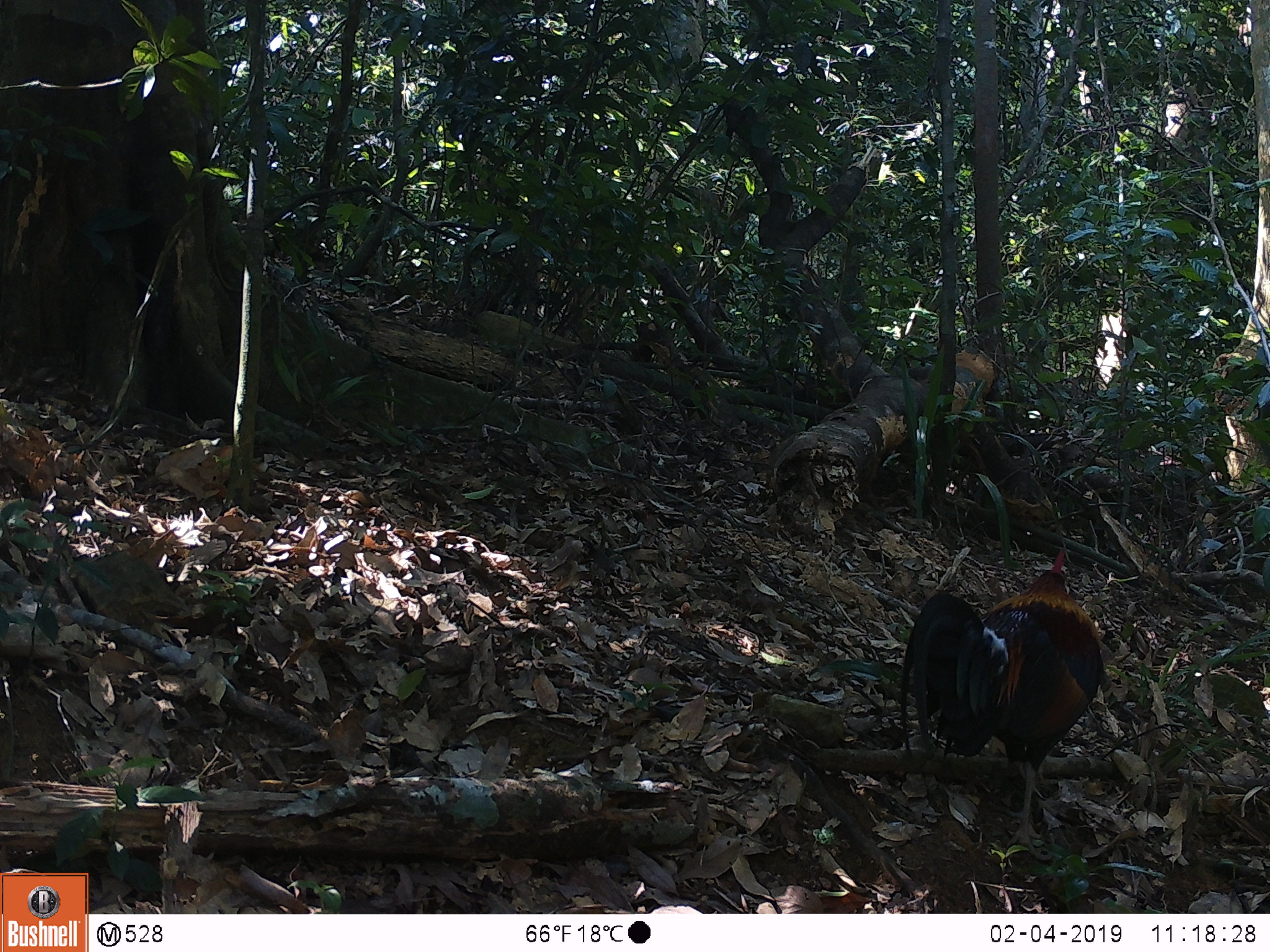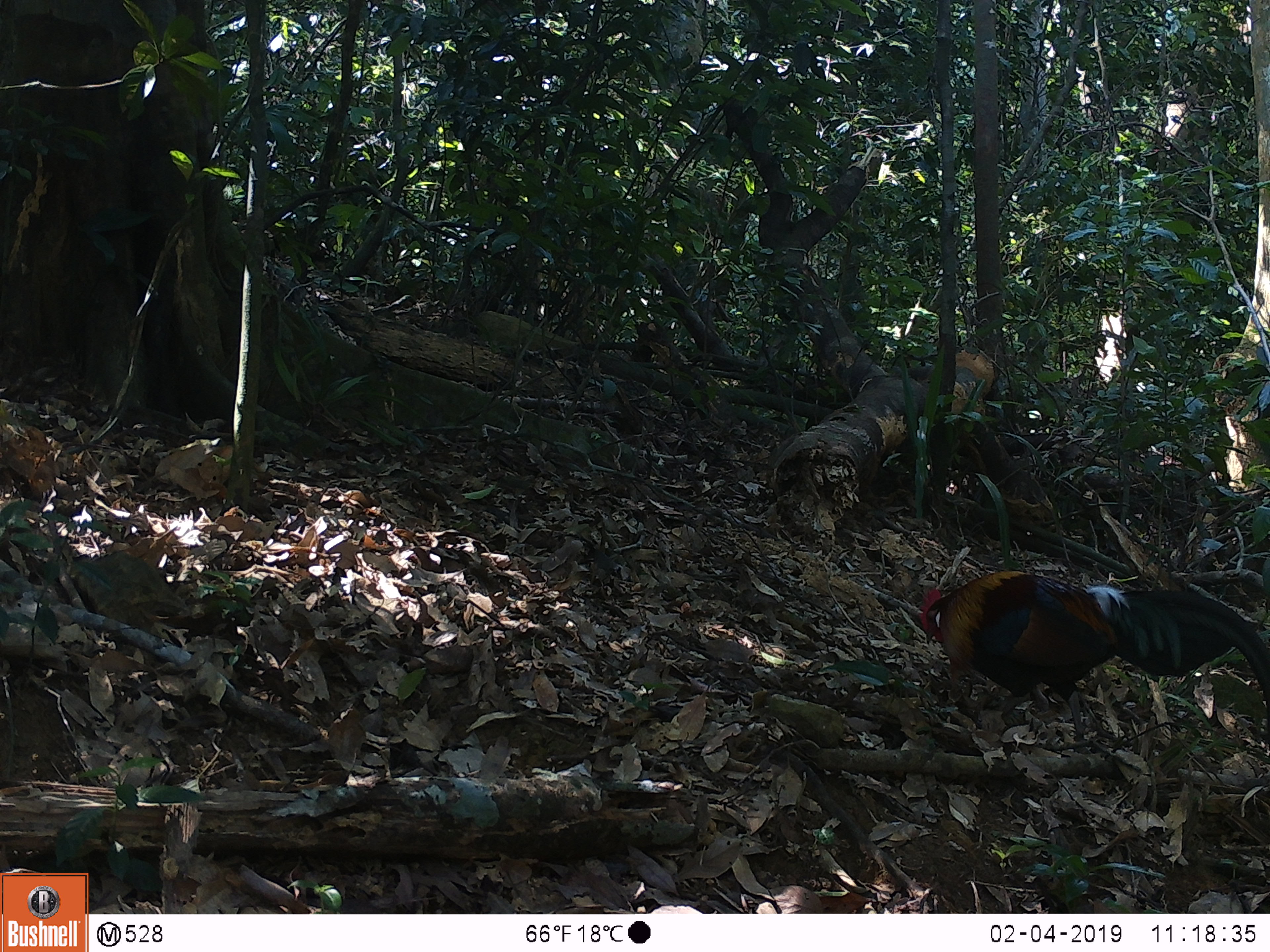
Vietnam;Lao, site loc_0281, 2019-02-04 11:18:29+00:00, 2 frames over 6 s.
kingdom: Animalia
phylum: Chordata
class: Aves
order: Galliformes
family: Phasianidae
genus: Gallus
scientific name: Gallus gallus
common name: red junglefowl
Red junglefowl (Gallus gallus). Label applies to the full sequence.